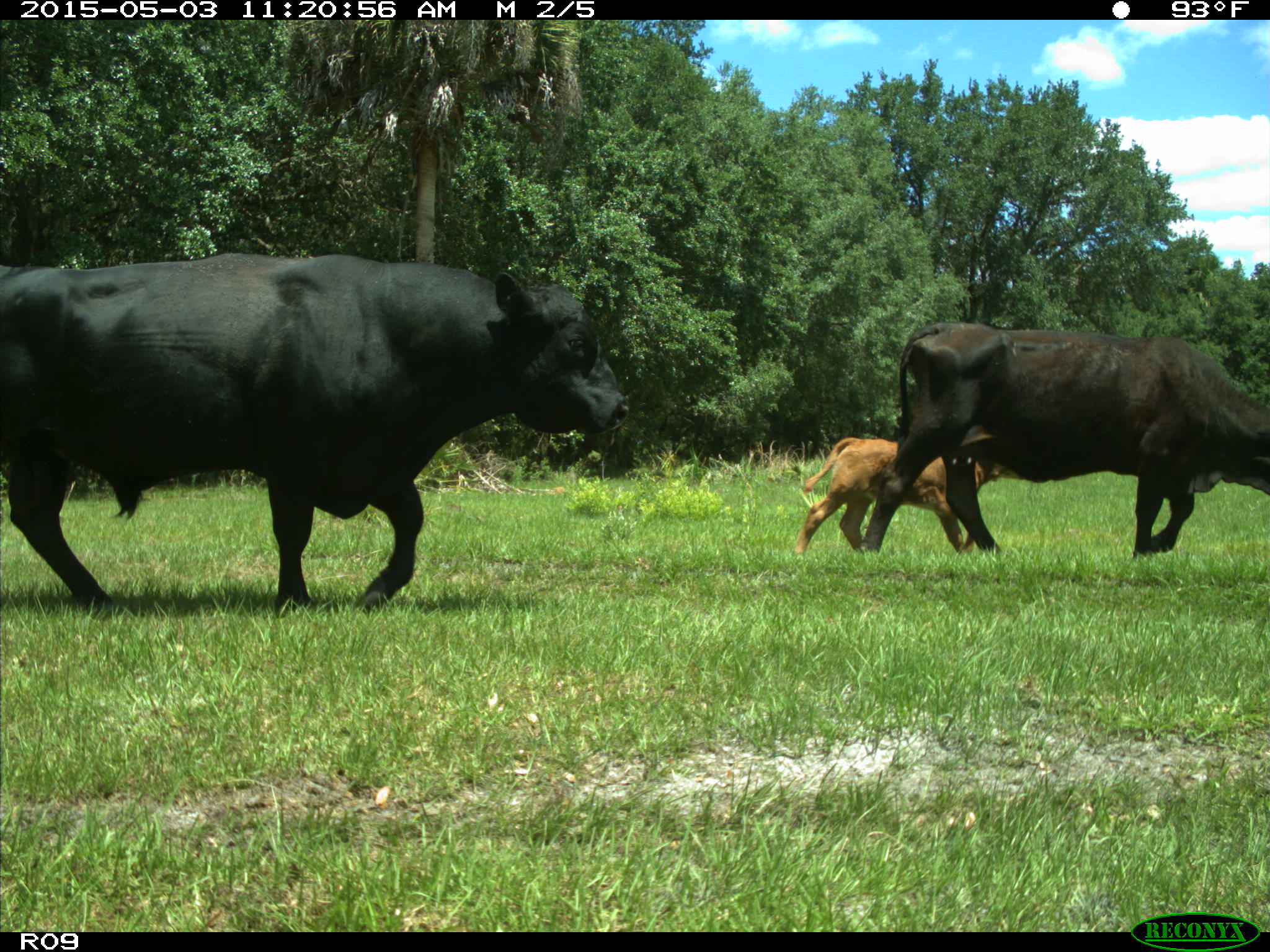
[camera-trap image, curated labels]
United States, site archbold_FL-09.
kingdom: Animalia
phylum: Chordata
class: Mammalia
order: Artiodactyla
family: Bovidae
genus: Bos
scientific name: Bos taurus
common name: domestic cow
Bos taurus (domestic cow).